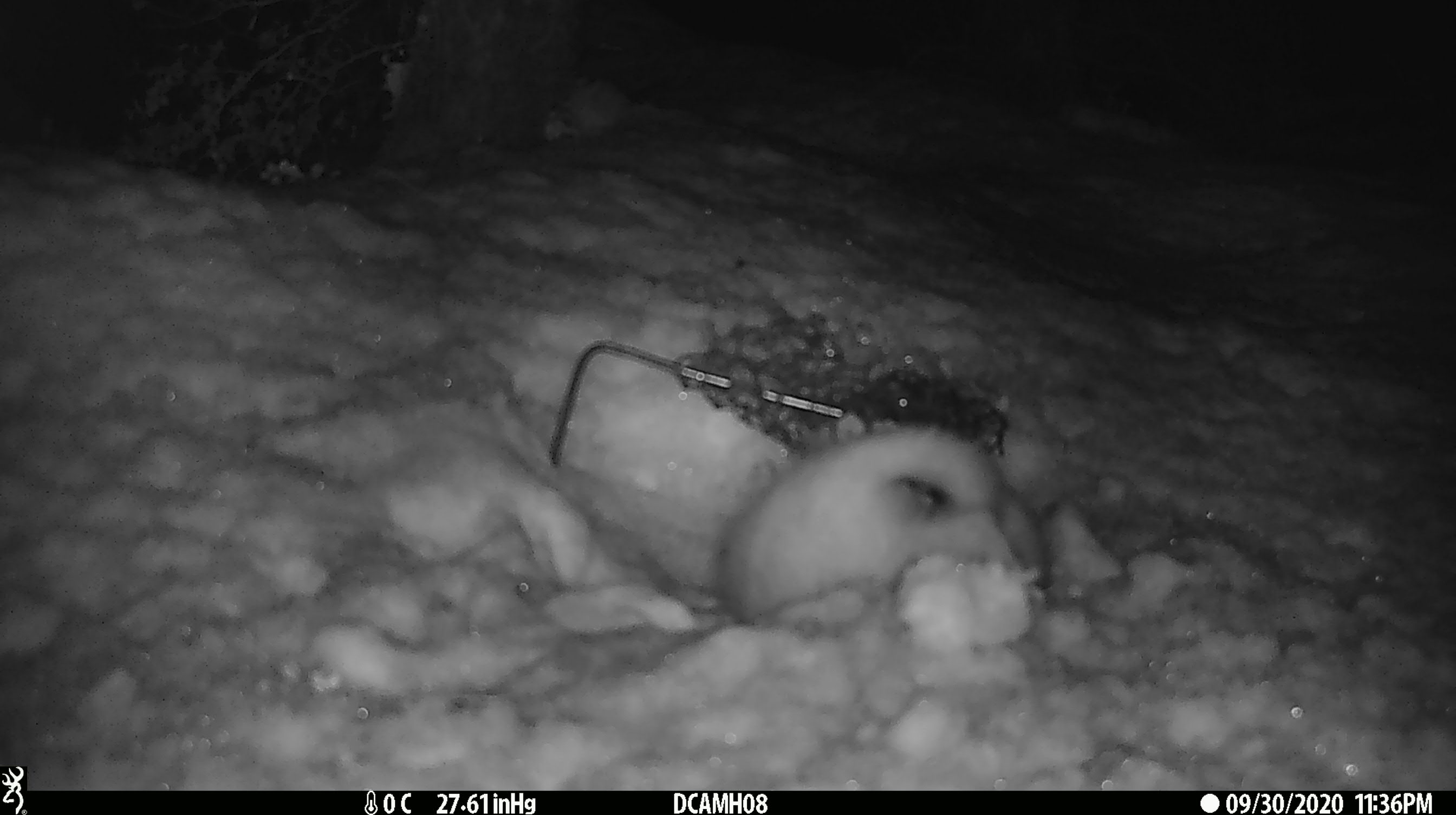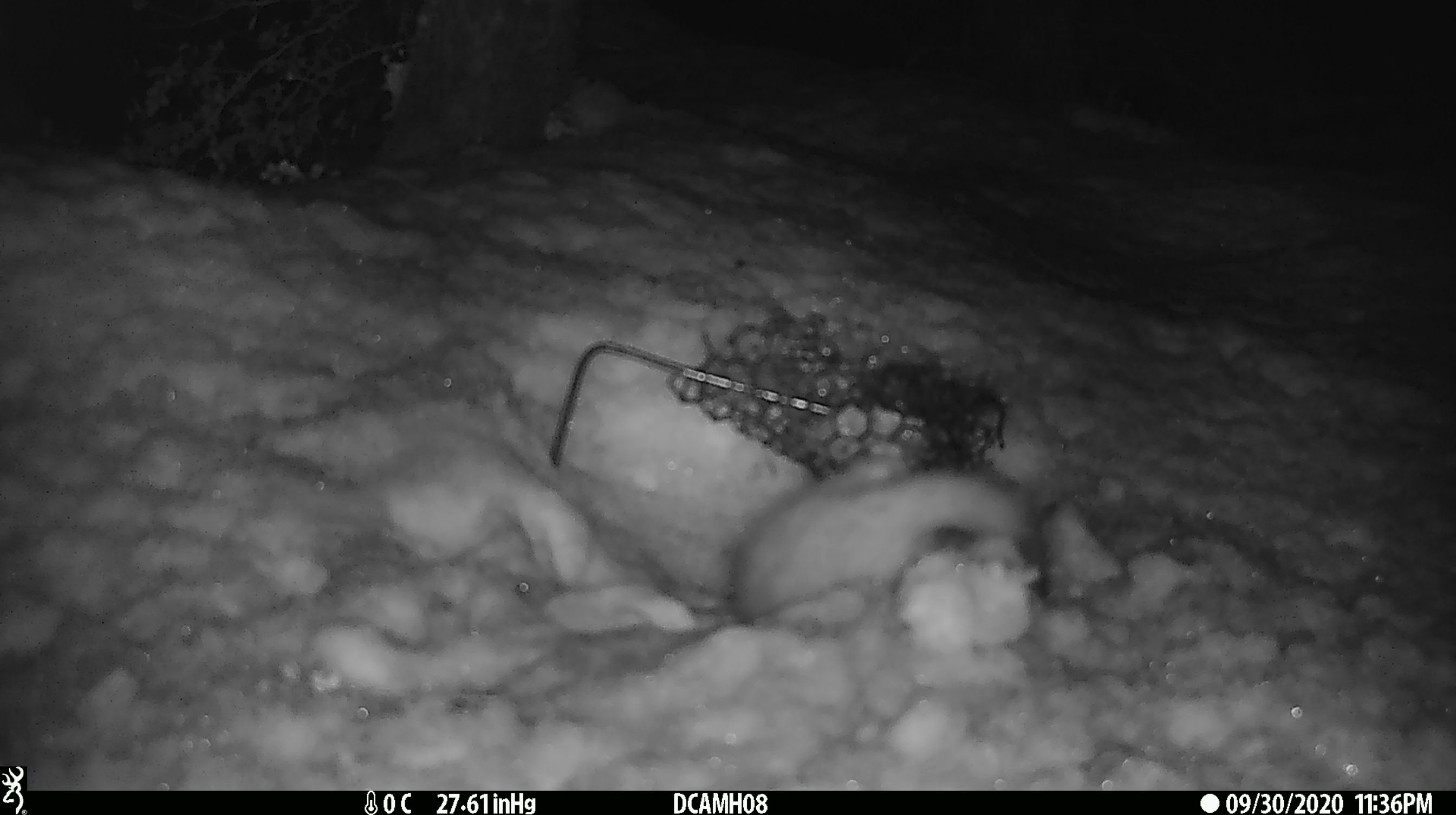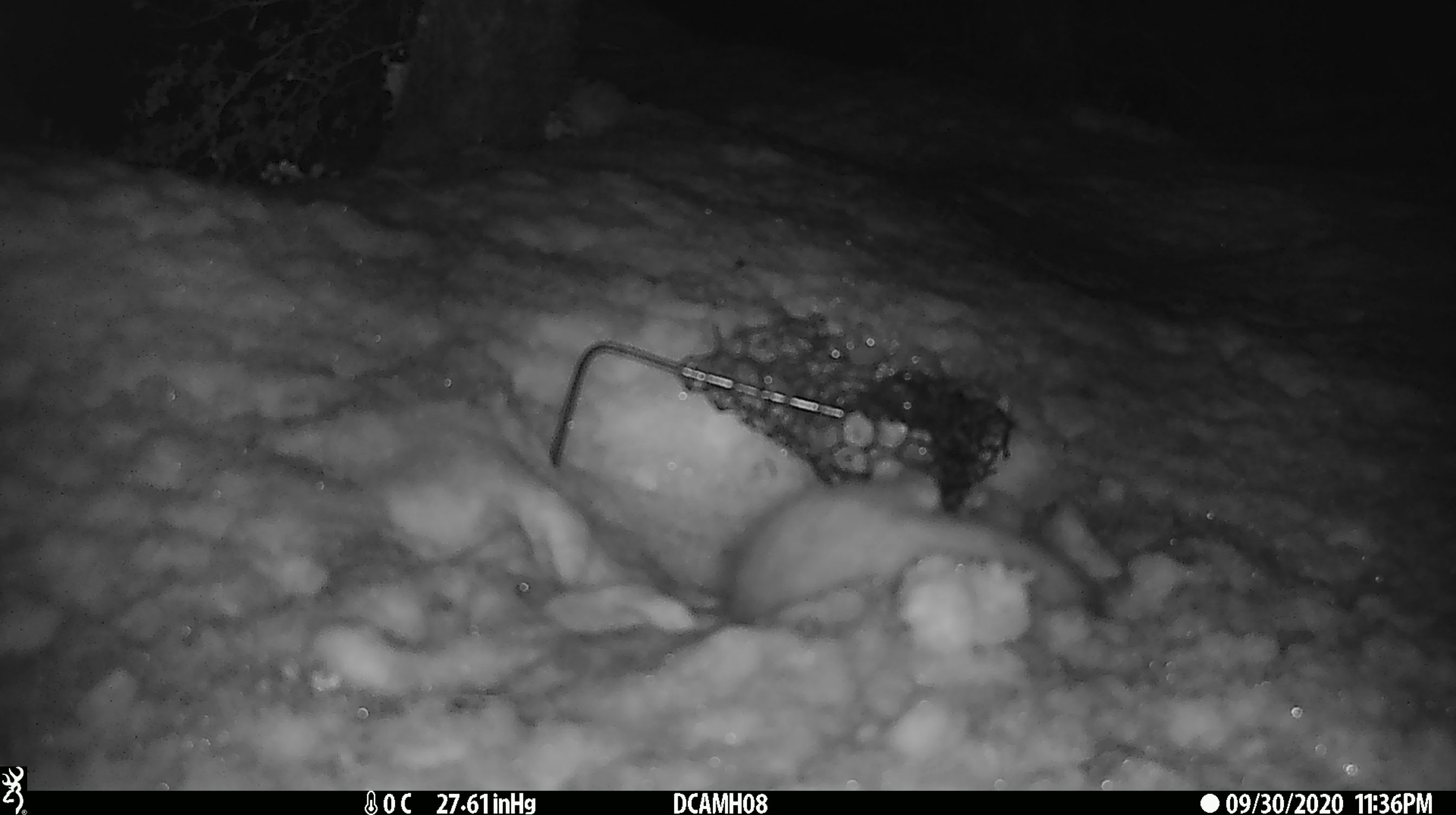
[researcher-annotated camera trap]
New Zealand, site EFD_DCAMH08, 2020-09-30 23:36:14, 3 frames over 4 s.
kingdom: Animalia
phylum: Chordata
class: Mammalia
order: Carnivora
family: Mustelidae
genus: Mustela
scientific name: Mustela erminea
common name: stoat